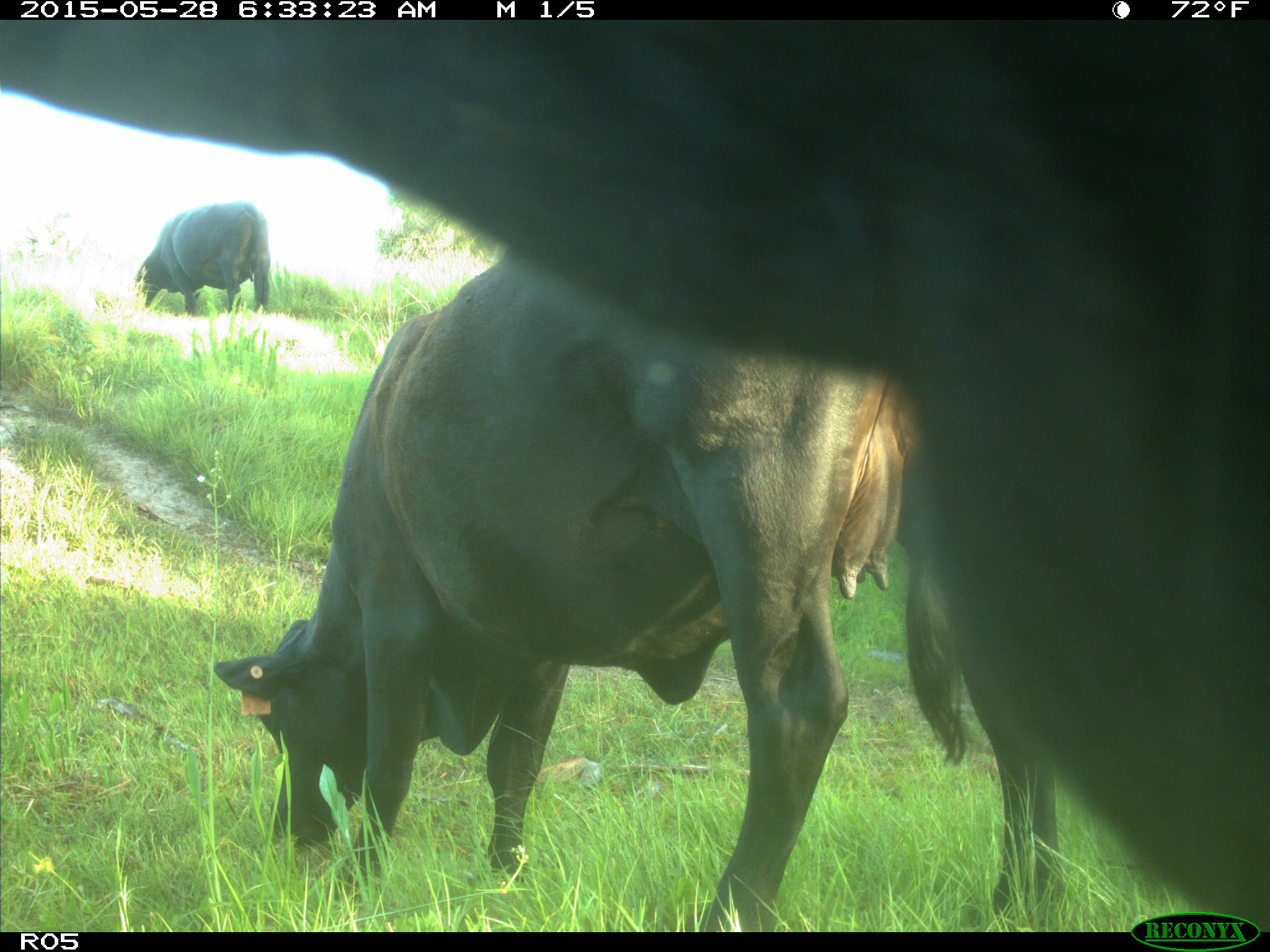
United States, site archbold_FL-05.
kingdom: Animalia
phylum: Chordata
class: Mammalia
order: Artiodactyla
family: Bovidae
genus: Bos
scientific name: Bos taurus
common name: domestic cow